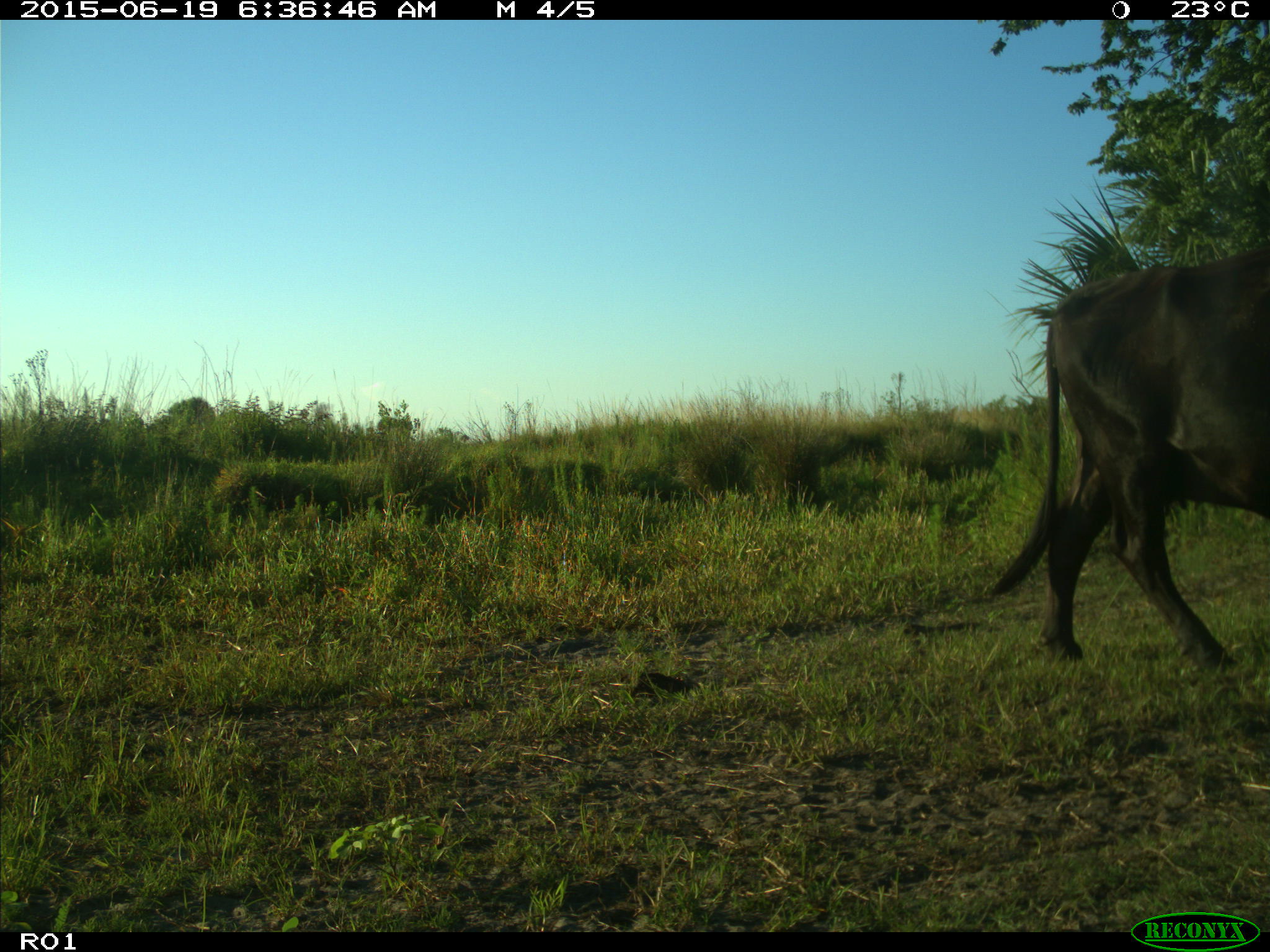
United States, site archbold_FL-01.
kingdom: Animalia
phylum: Chordata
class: Mammalia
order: Artiodactyla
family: Bovidae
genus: Bos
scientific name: Bos taurus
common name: domestic cow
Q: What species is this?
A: Bos taurus (domestic cow).